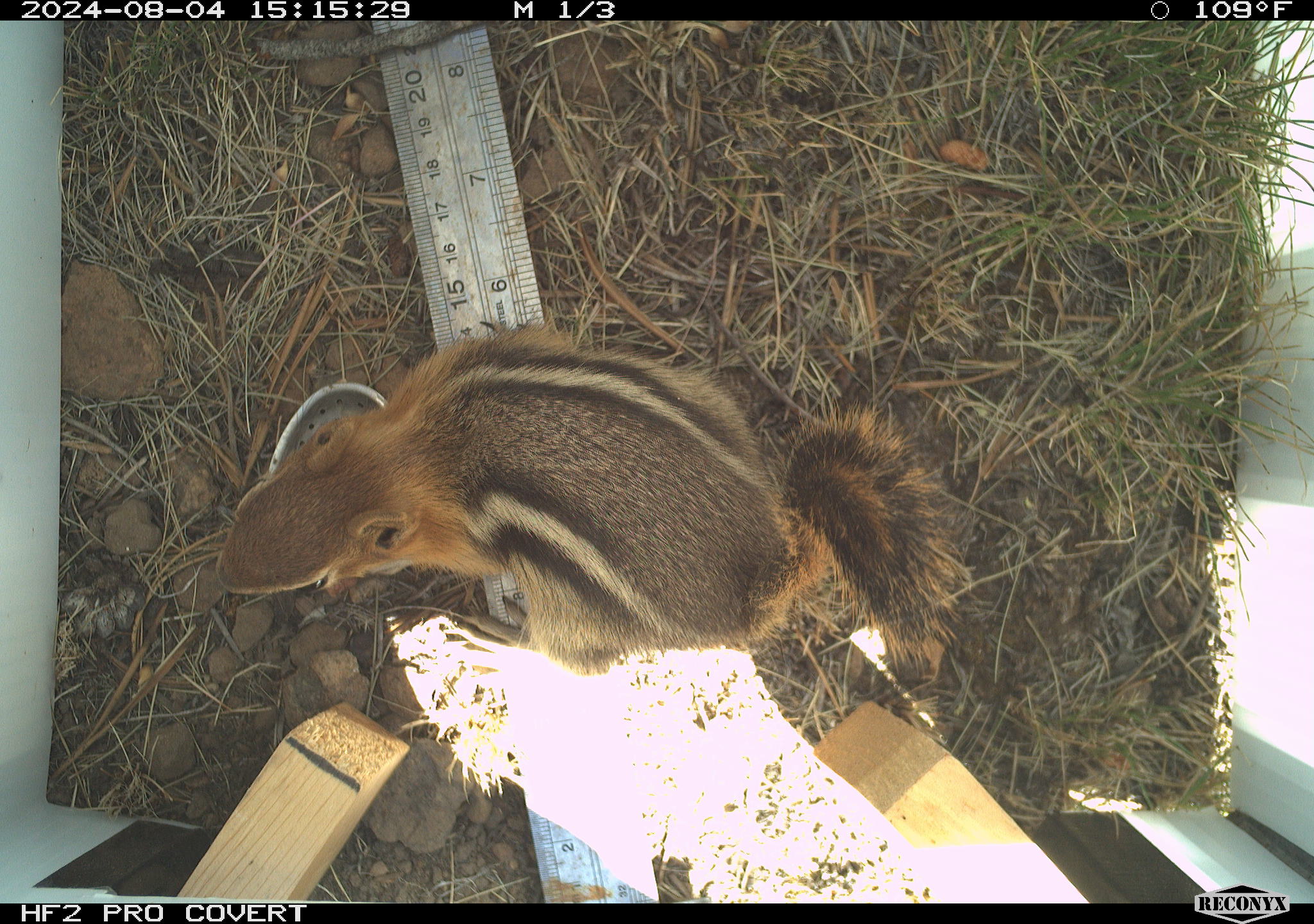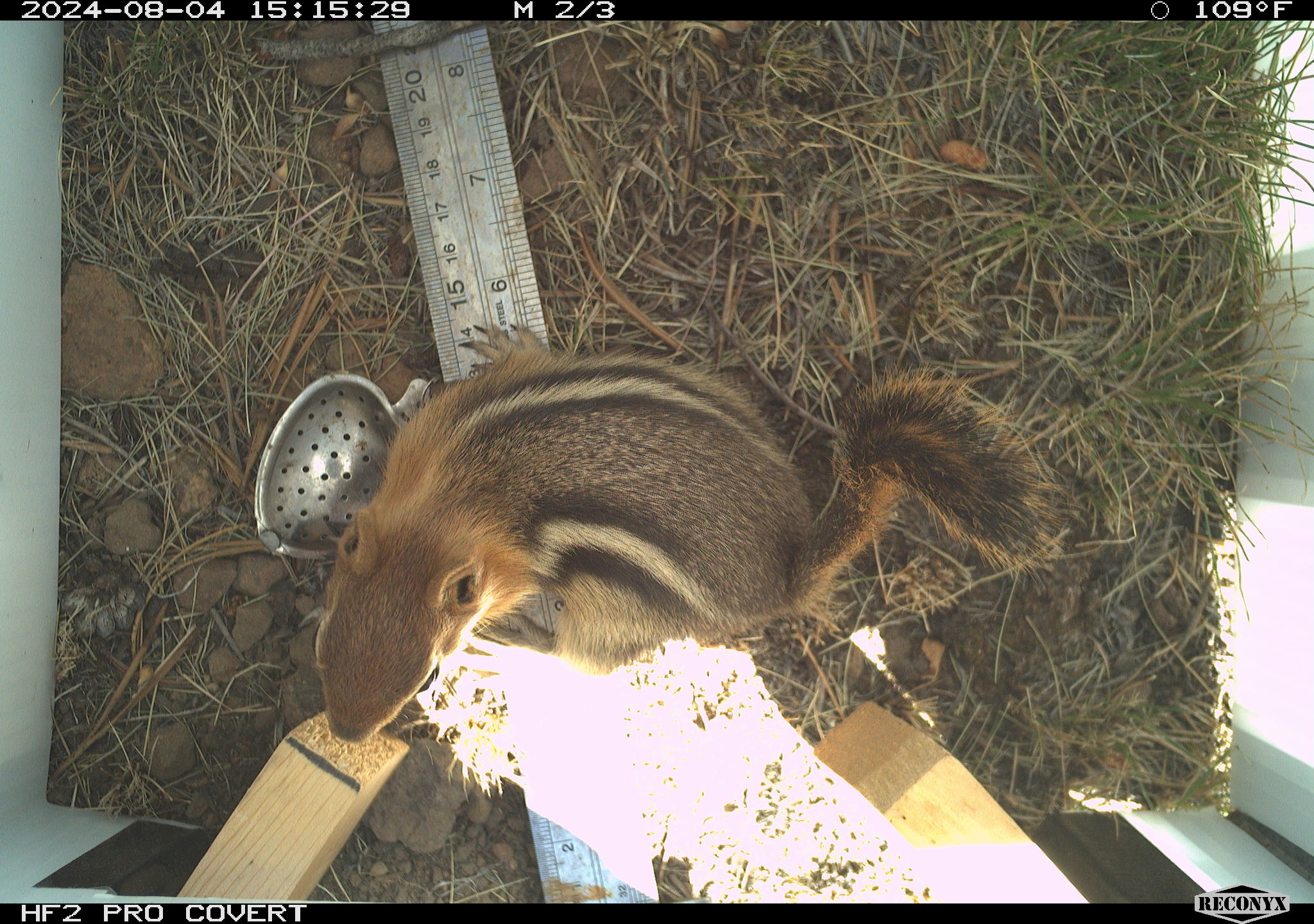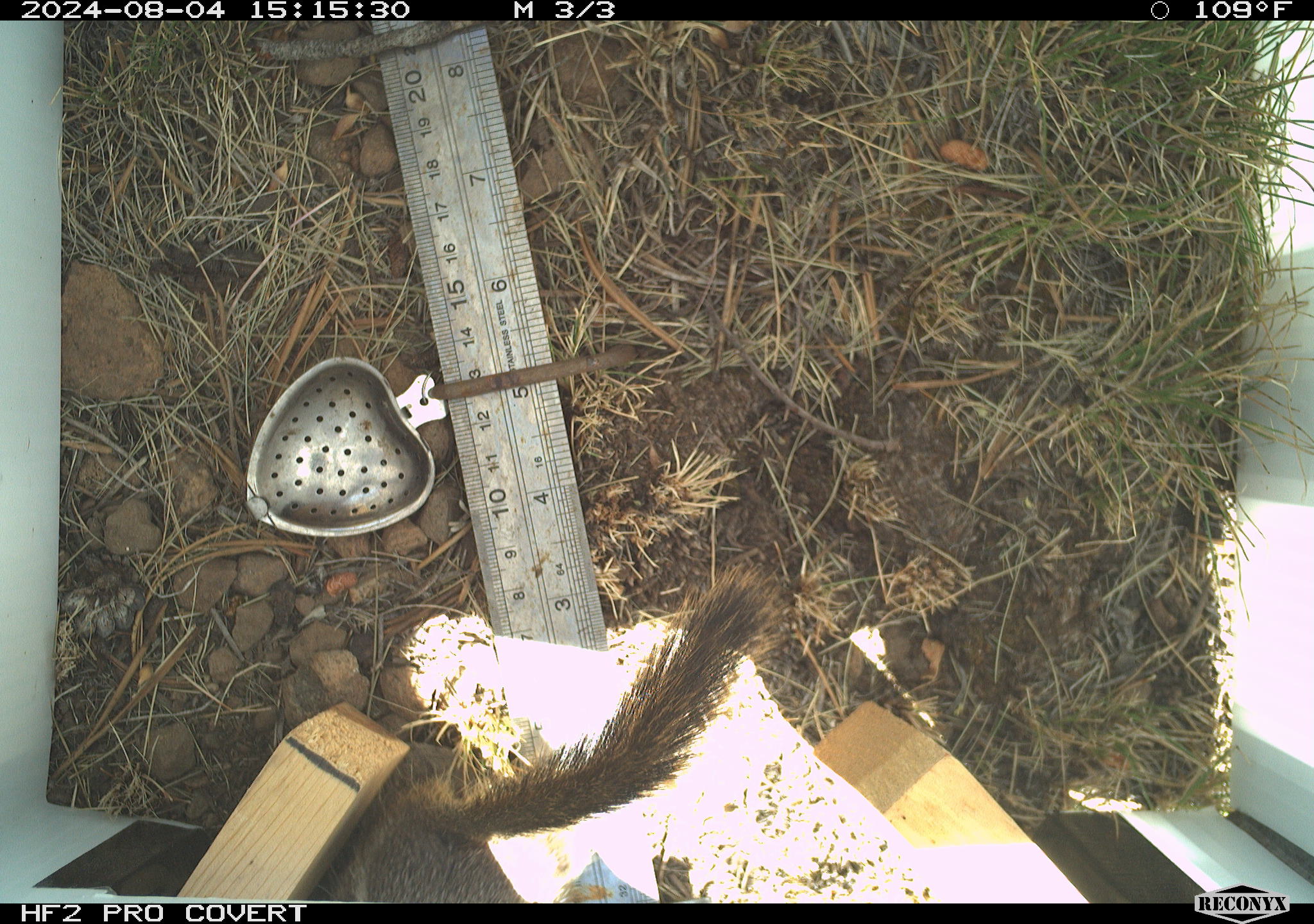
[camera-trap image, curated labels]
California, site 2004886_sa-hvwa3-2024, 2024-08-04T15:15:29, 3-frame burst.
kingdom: Animalia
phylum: Chordata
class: Mammalia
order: Rodentia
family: Sciuridae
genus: Callospermophilus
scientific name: Callospermophilus lateralis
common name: golden mantled ground squirrel